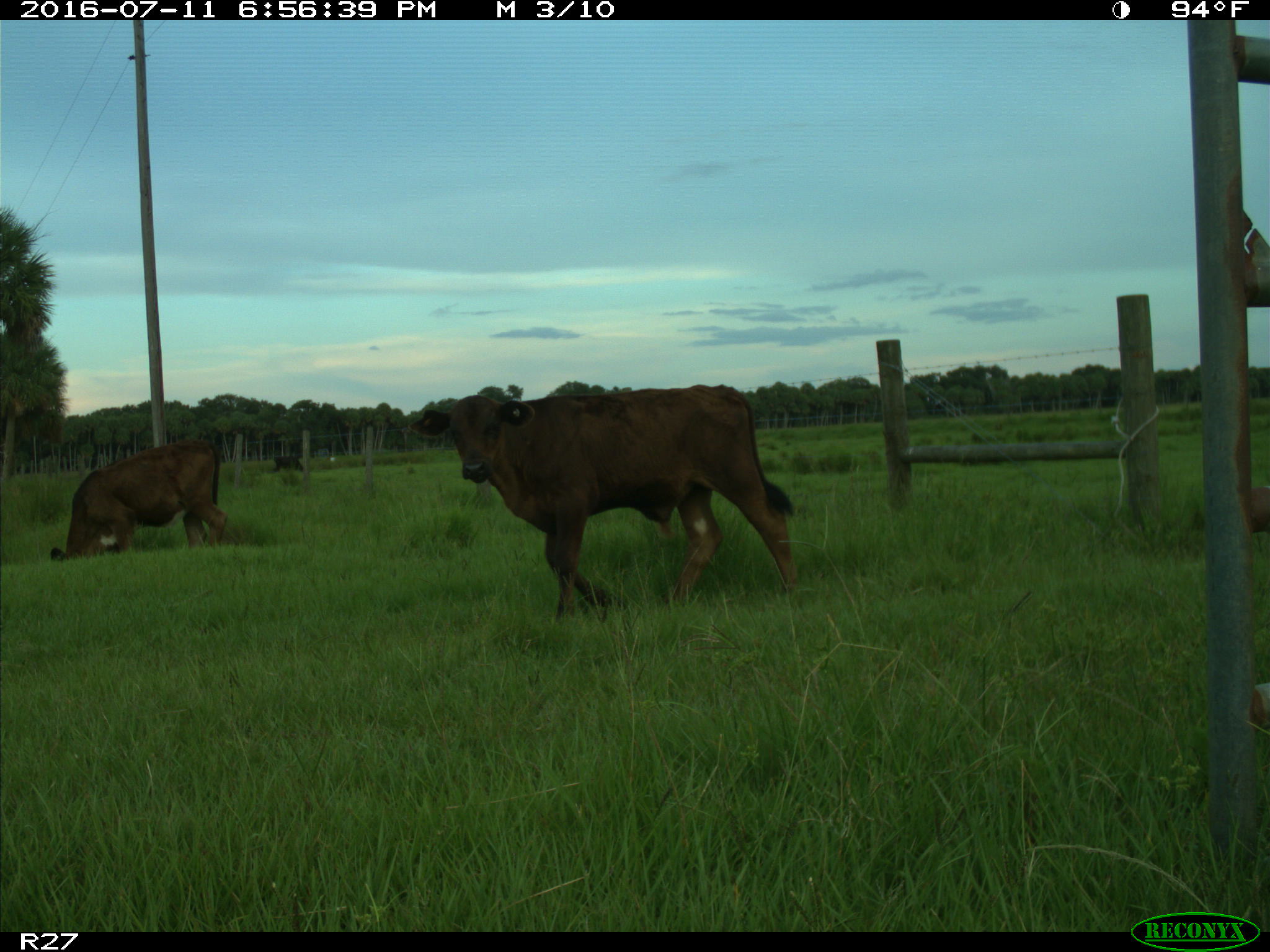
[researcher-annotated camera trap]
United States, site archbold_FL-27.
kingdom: Animalia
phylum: Chordata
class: Mammalia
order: Artiodactyla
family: Bovidae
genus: Bos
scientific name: Bos taurus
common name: domestic cow